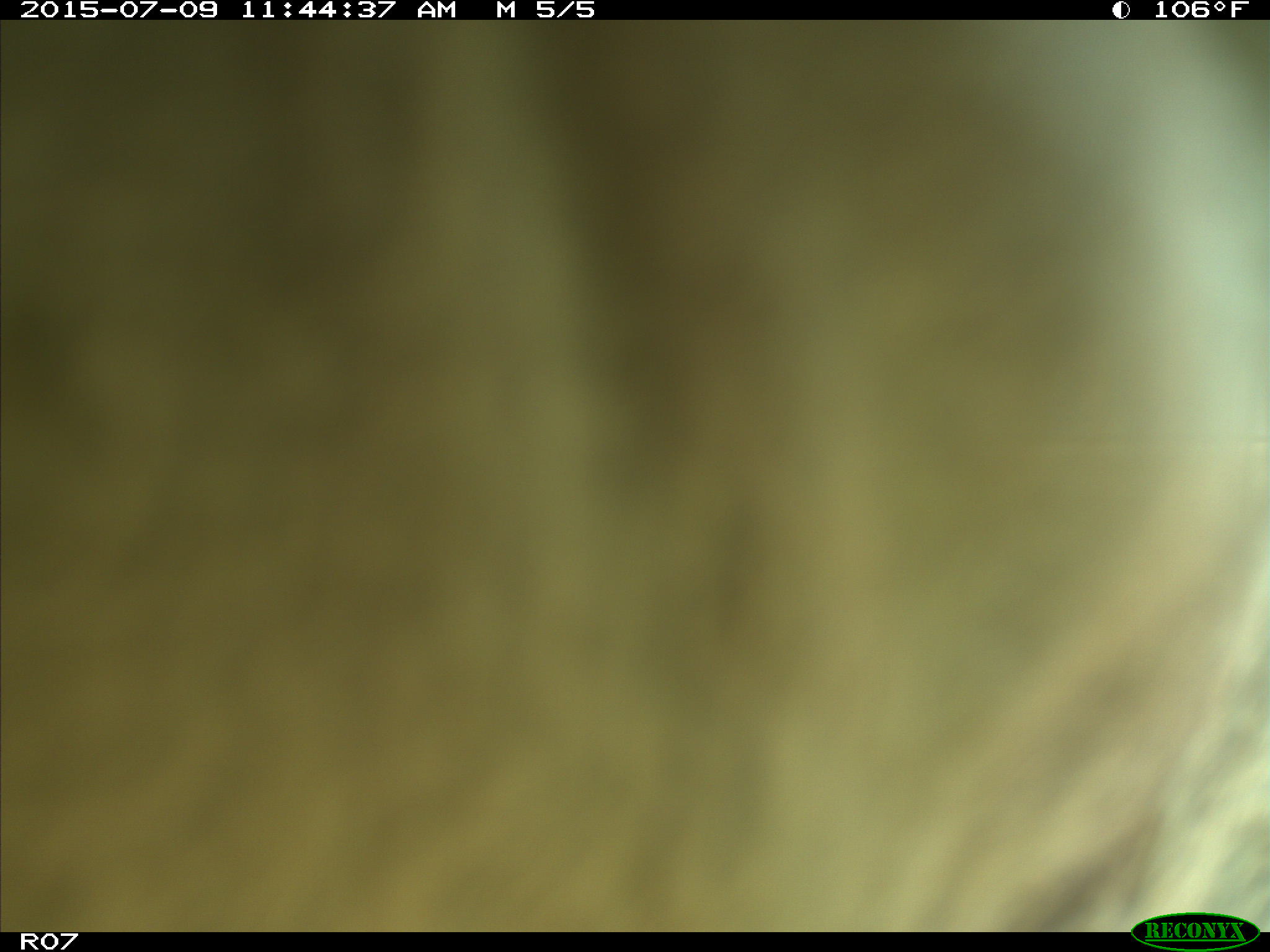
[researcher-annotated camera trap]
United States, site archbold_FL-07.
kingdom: Animalia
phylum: Chordata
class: Mammalia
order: Artiodactyla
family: Bovidae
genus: Bos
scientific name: Bos taurus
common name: domestic cow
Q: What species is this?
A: Bos taurus (domestic cow).